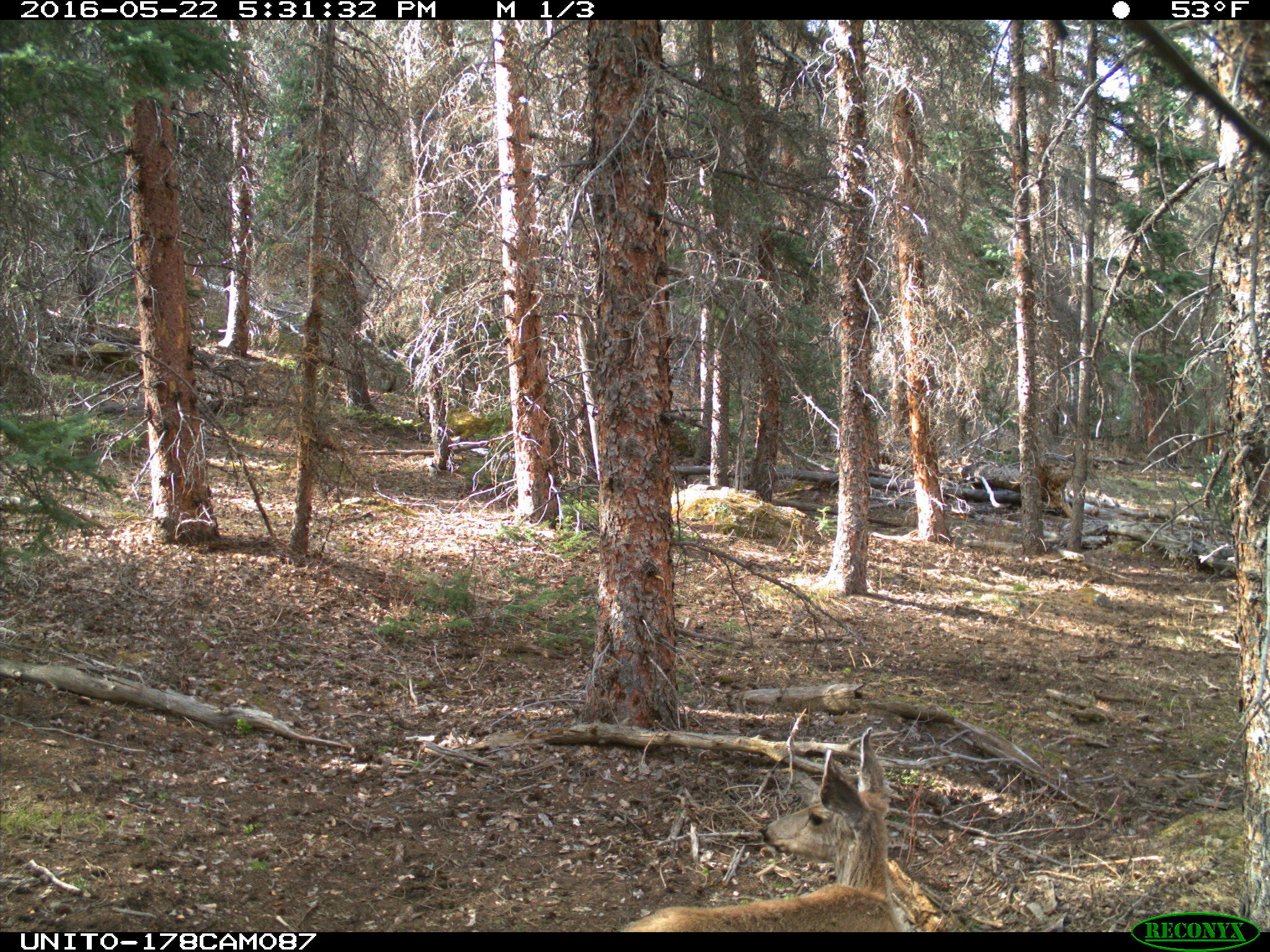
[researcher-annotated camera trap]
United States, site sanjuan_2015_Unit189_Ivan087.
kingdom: Animalia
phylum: Chordata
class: Mammalia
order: Artiodactyla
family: Cervidae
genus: Odocoileus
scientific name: Odocoileus hemionus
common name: mule deer